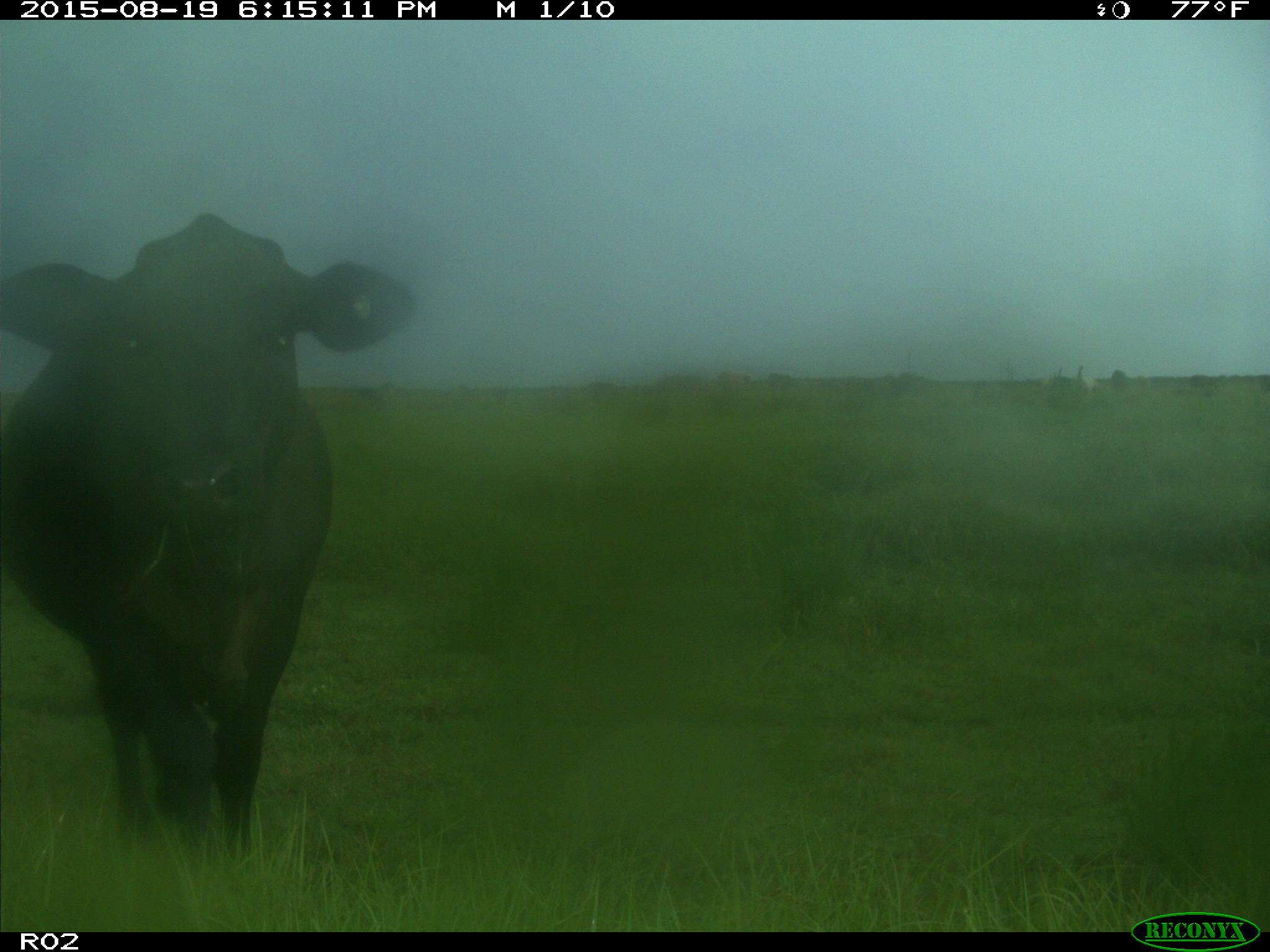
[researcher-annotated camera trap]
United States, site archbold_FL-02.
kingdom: Animalia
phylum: Chordata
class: Mammalia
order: Artiodactyla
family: Bovidae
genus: Bos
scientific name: Bos taurus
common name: domestic cow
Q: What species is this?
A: Bos taurus (domestic cow).